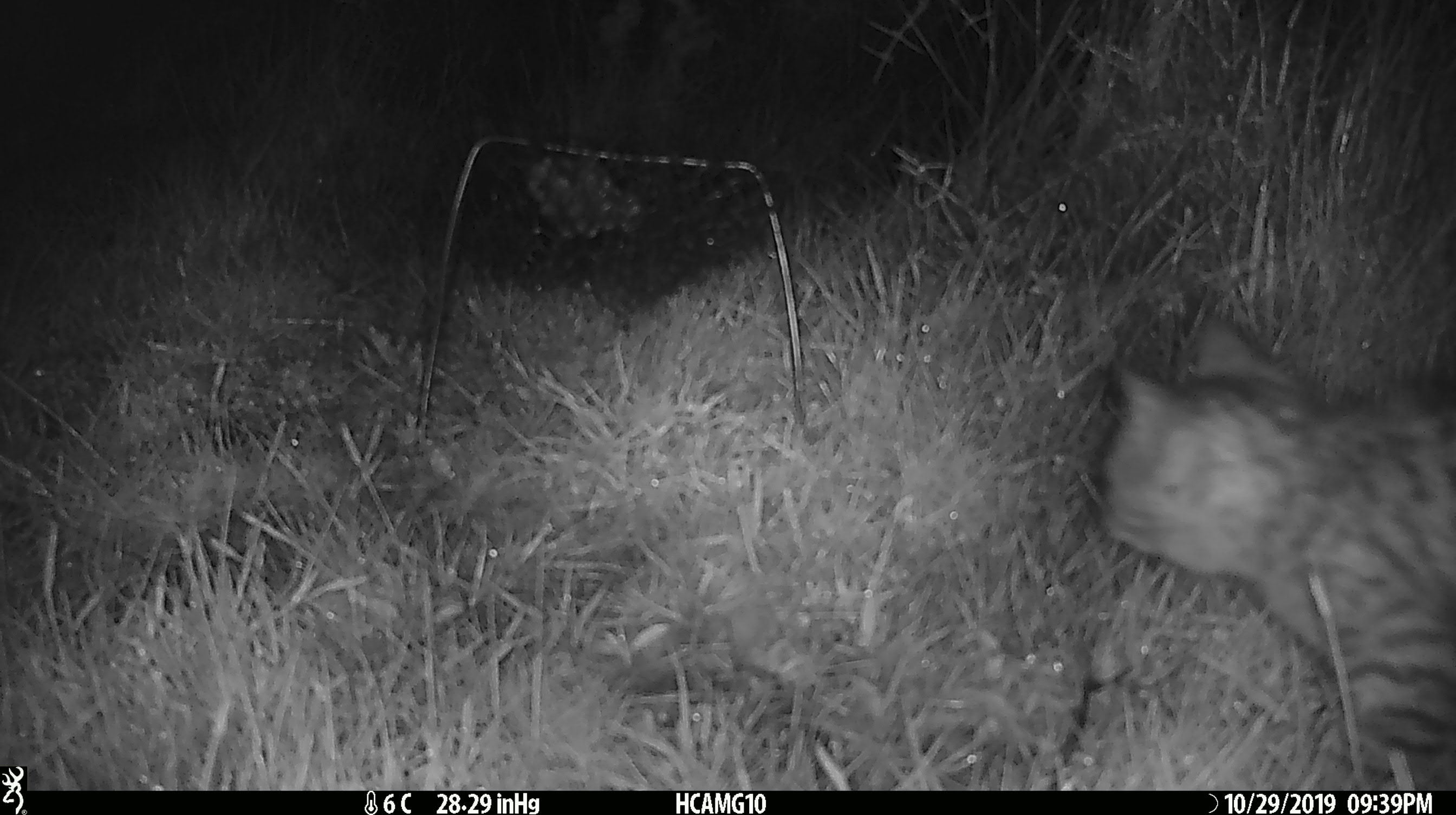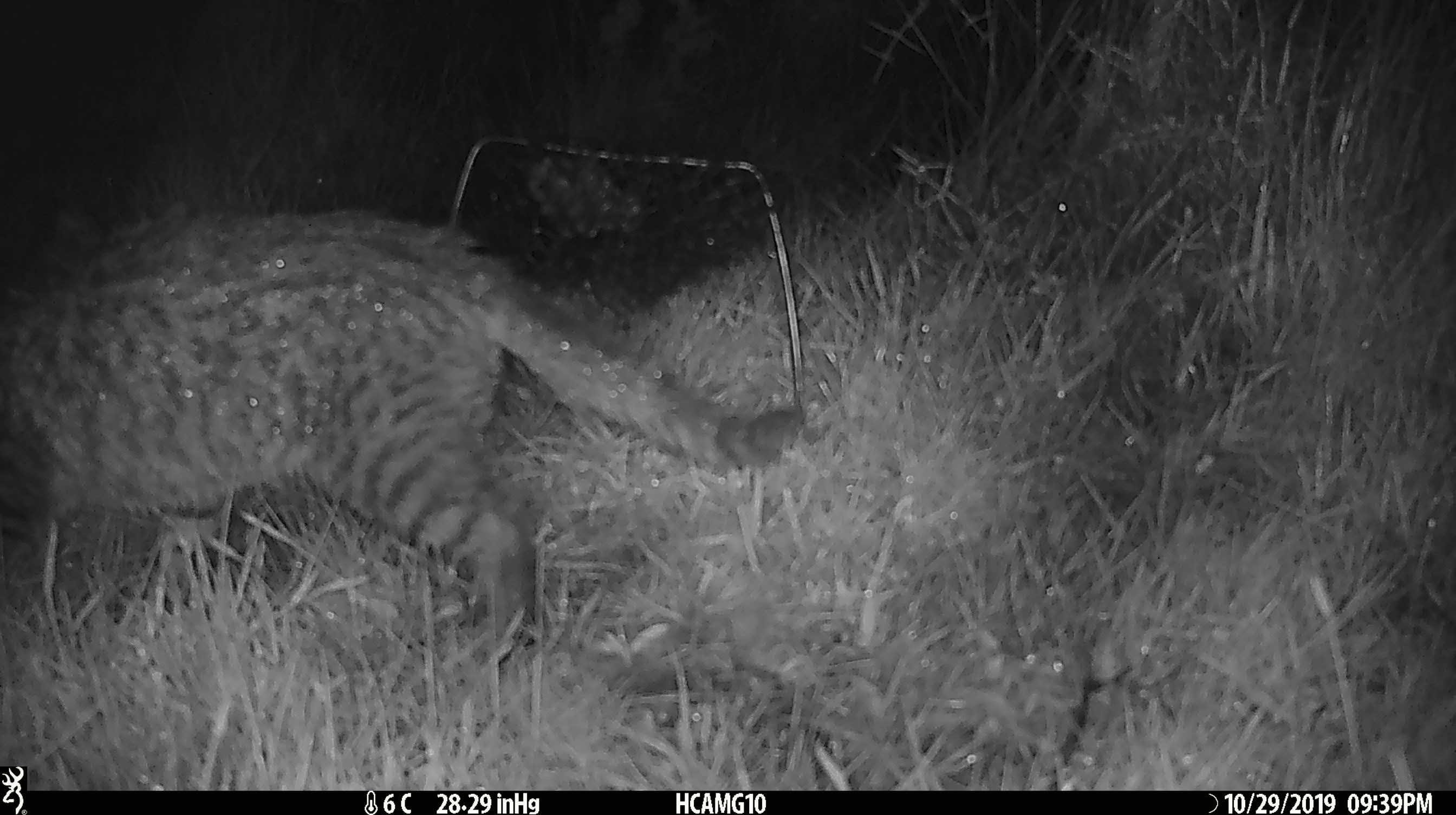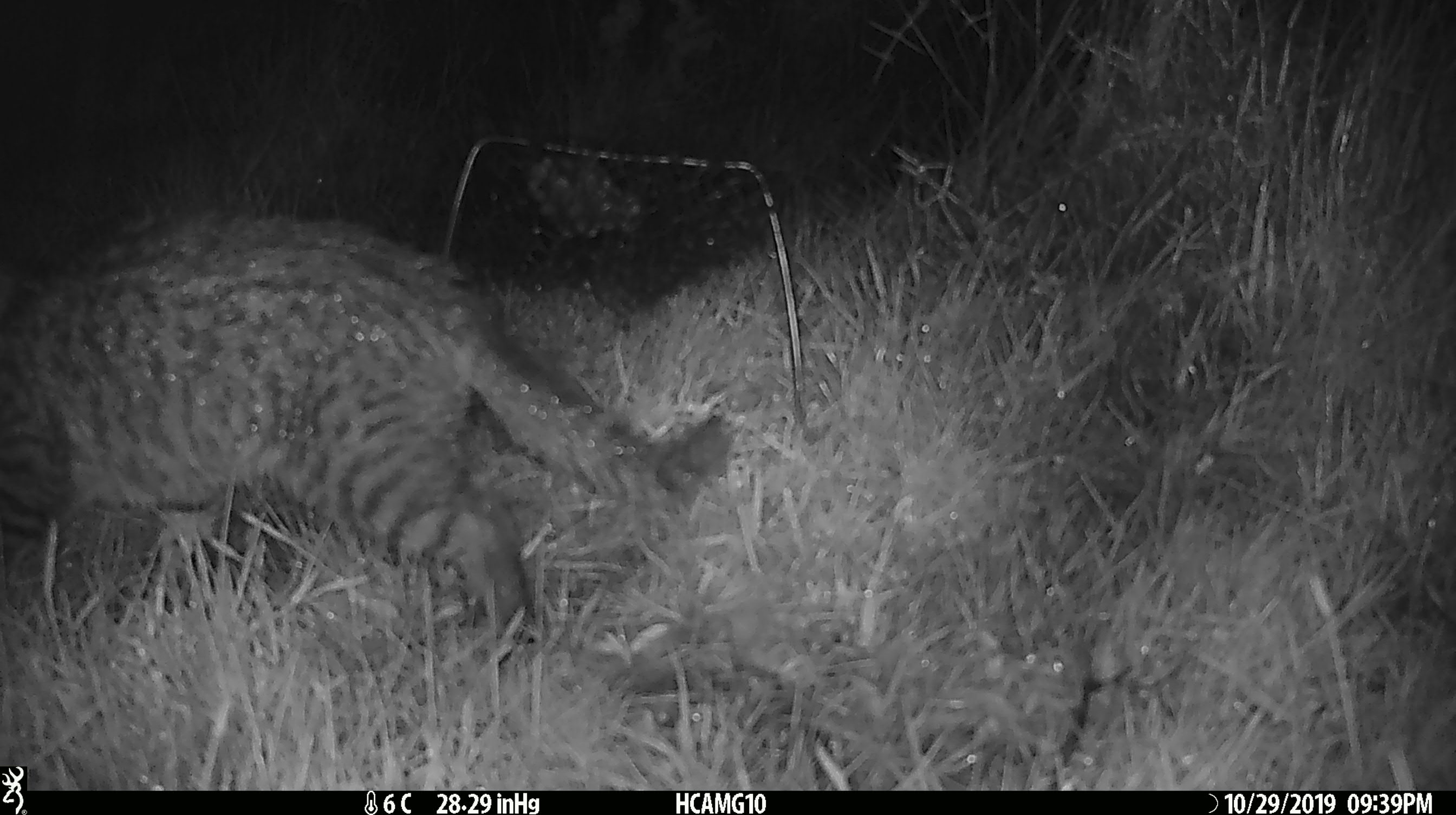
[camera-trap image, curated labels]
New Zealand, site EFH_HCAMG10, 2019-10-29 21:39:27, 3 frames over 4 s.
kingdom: Animalia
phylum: Chordata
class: Mammalia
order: Carnivora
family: Felidae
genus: Felis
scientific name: Felis catus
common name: domestic cat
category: cat